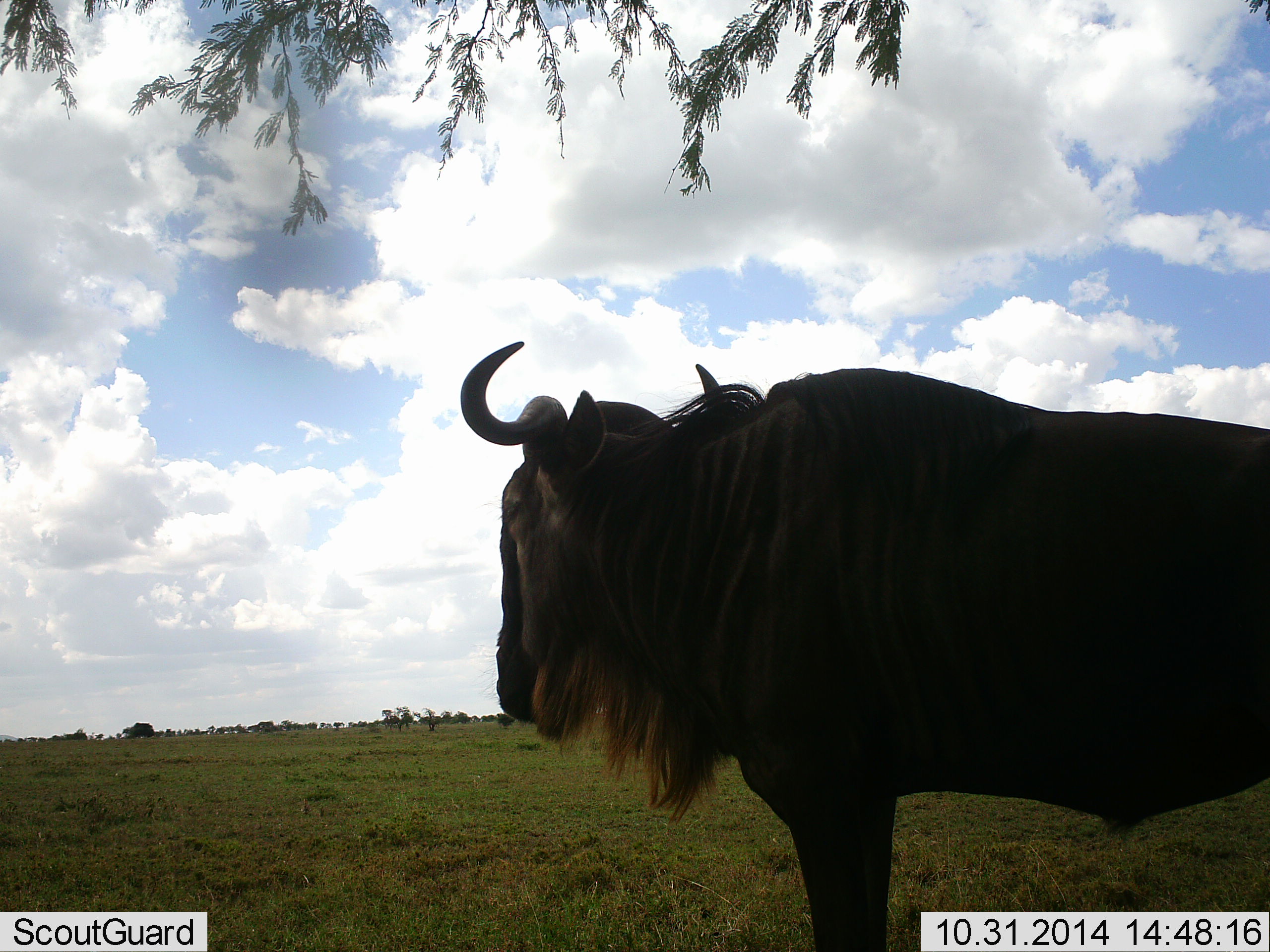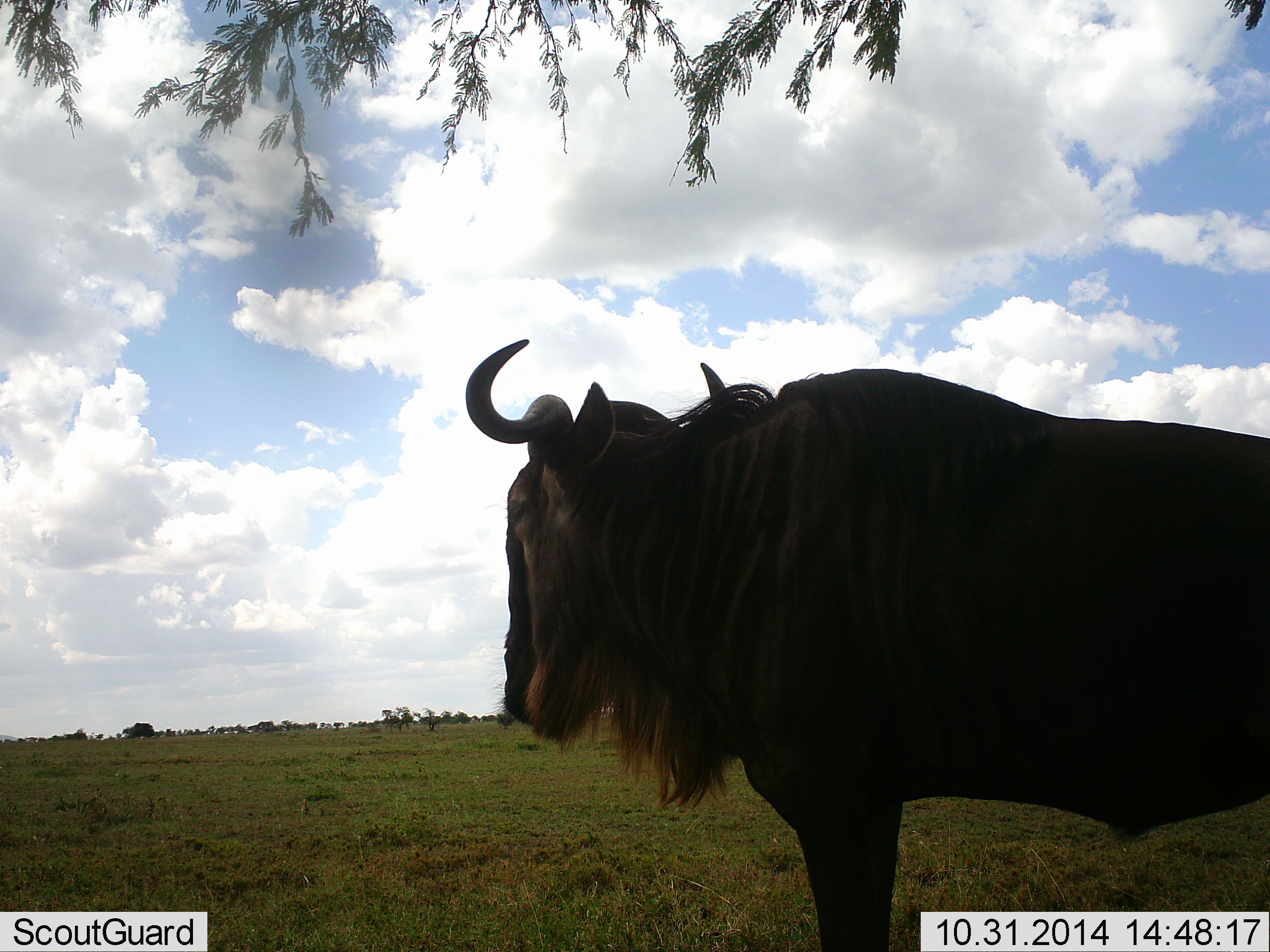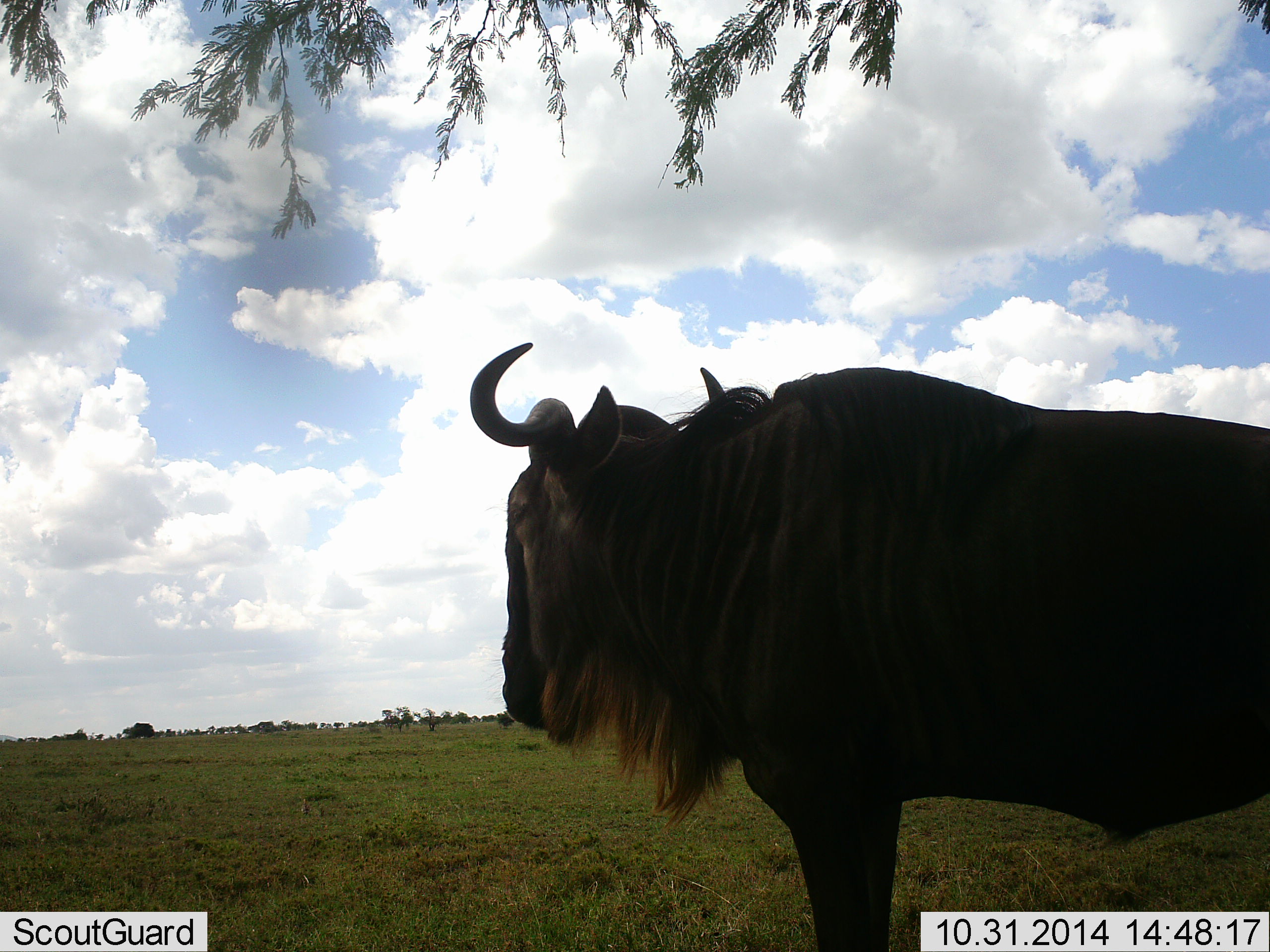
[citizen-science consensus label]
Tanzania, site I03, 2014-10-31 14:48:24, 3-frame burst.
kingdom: Animalia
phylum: Chordata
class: Mammalia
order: Artiodactyla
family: Bovidae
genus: Connochaetes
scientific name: Connochaetes taurinus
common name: blue wildebeest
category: wildebeest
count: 1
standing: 90%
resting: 20%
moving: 0%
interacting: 0%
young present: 0%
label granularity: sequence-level